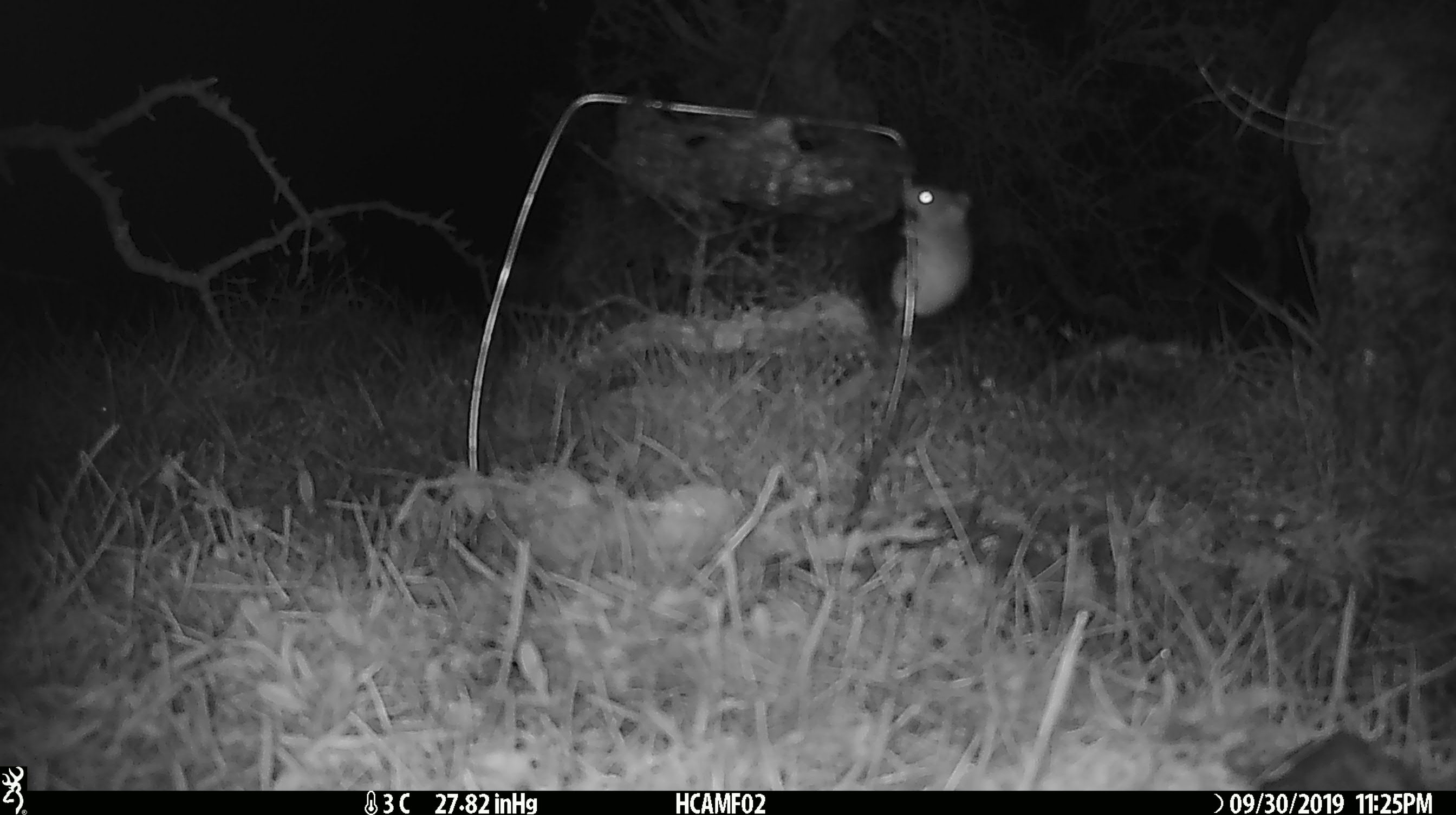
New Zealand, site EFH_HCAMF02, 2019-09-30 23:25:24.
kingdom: Animalia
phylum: Chordata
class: Mammalia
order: Rodentia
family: Muridae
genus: Mus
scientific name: Mus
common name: mouse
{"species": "mouse (Mus)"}